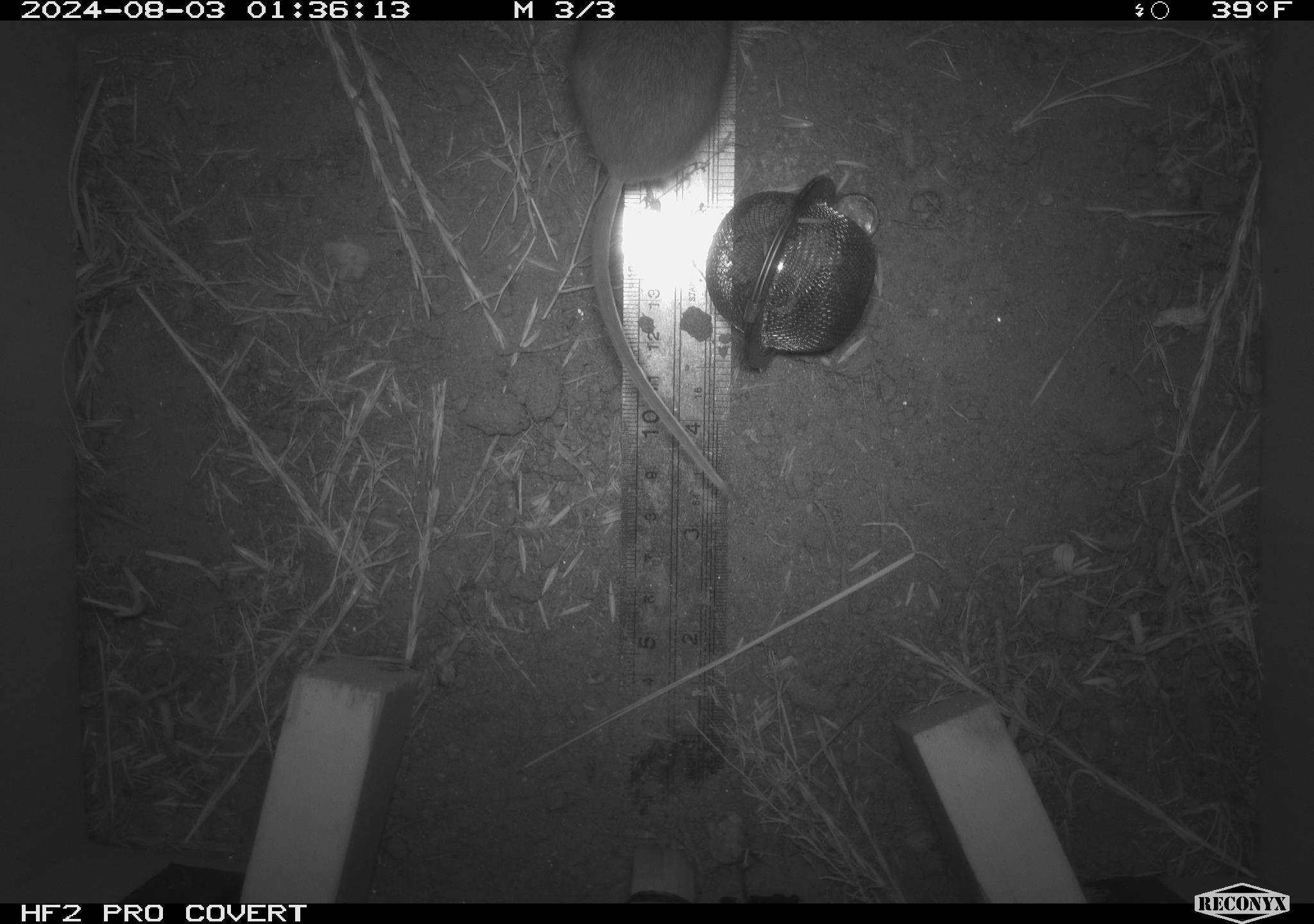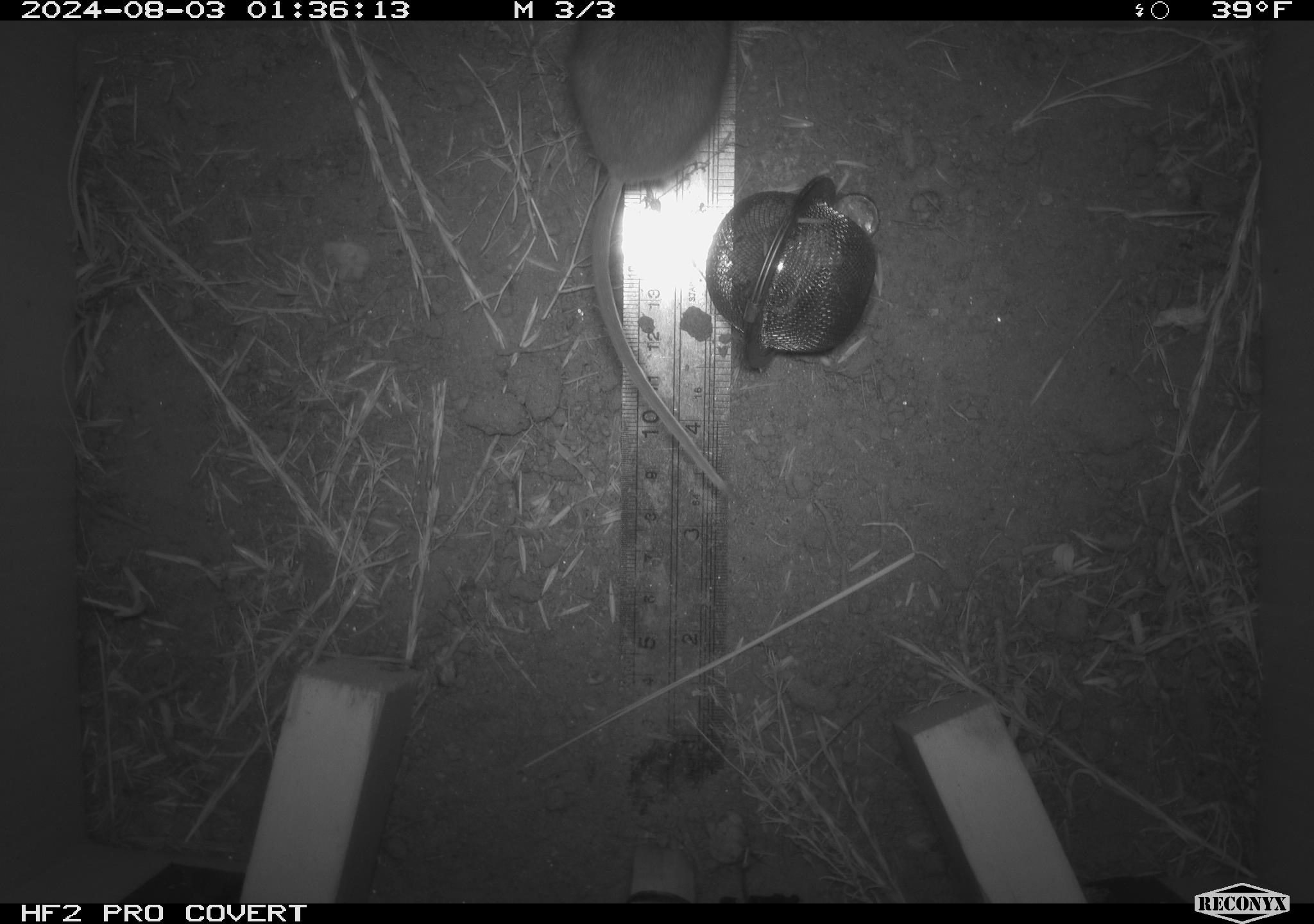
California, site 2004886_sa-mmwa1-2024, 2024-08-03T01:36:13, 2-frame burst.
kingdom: Animalia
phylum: Chordata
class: Mammalia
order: Rodentia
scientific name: Rodentia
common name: mouse species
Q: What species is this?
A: Mouse species (Rodentia).